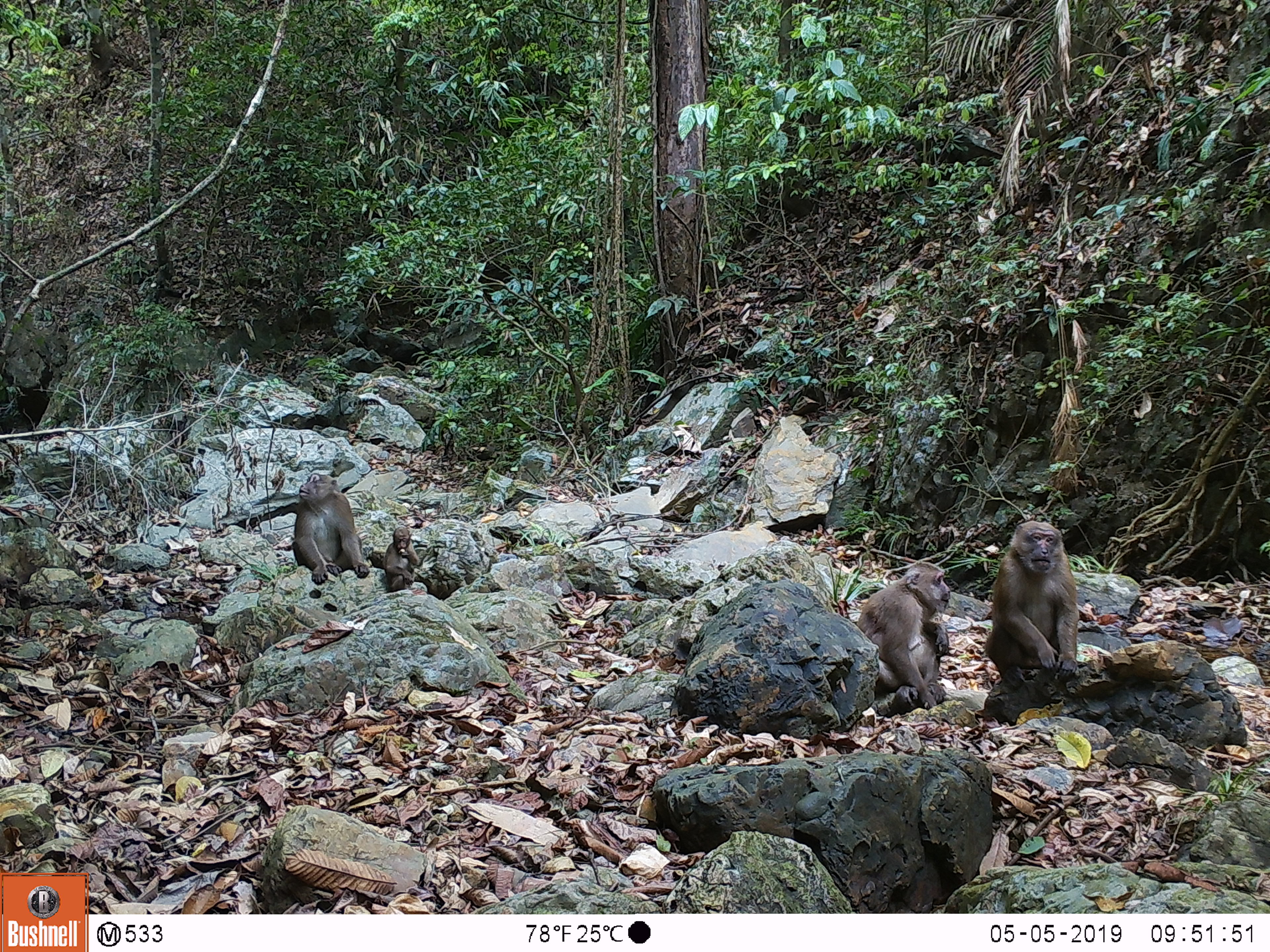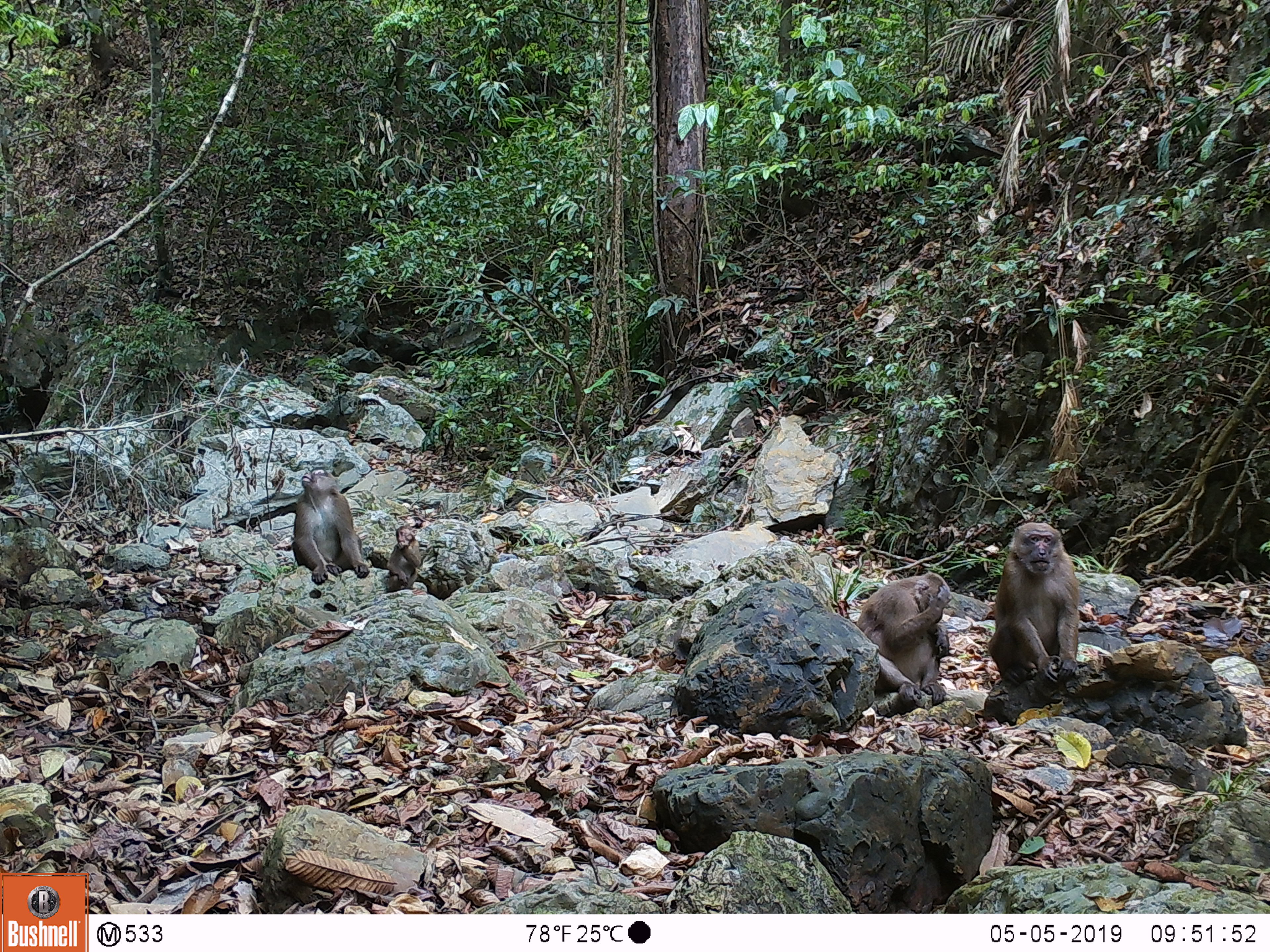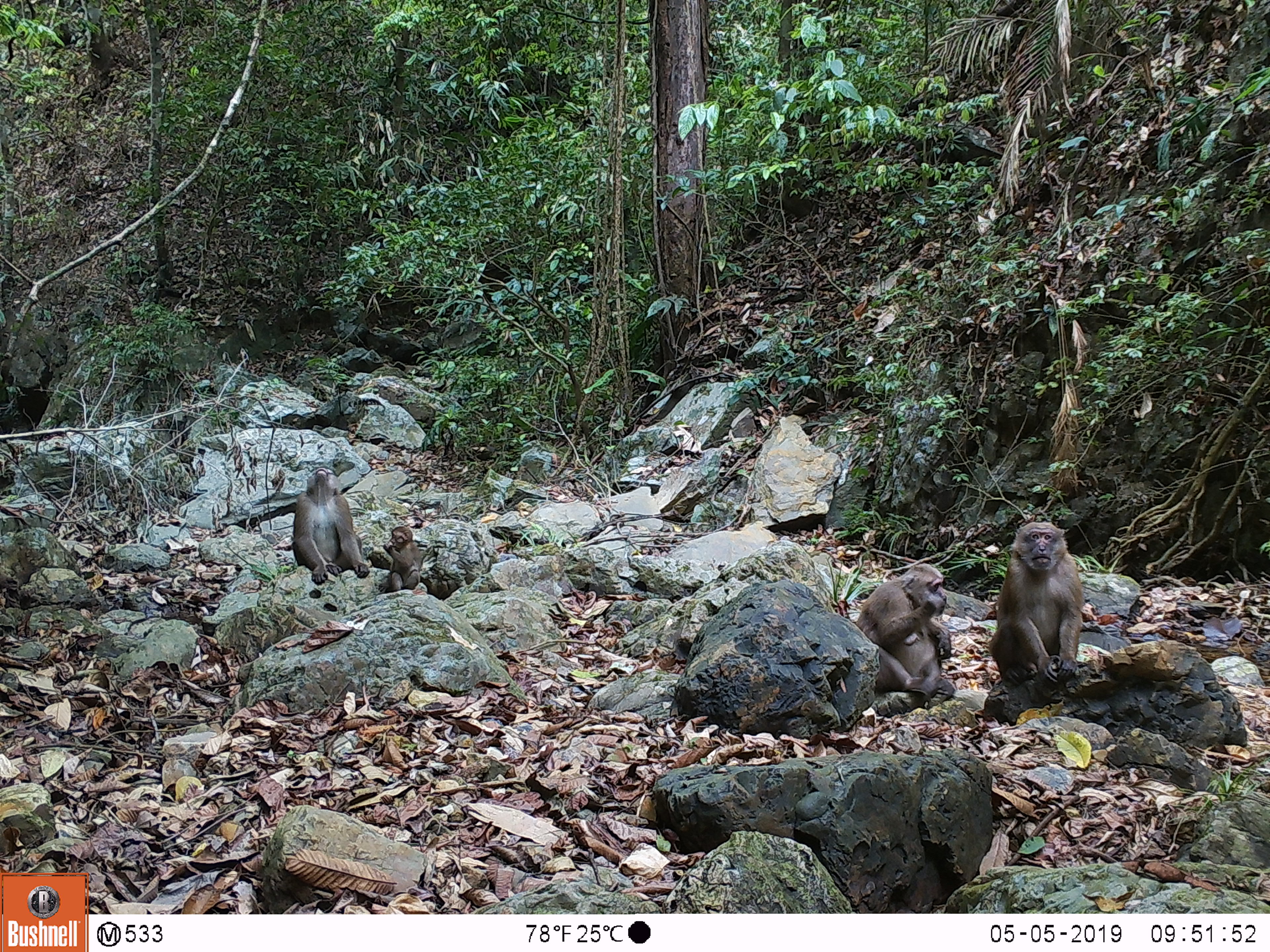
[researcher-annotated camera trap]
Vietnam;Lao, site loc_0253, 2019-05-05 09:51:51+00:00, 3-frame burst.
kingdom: Animalia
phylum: Chordata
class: Mammalia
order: Primates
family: Cercopithecidae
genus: Macaca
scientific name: Macaca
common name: macaques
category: assam or rhesus macaque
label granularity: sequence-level